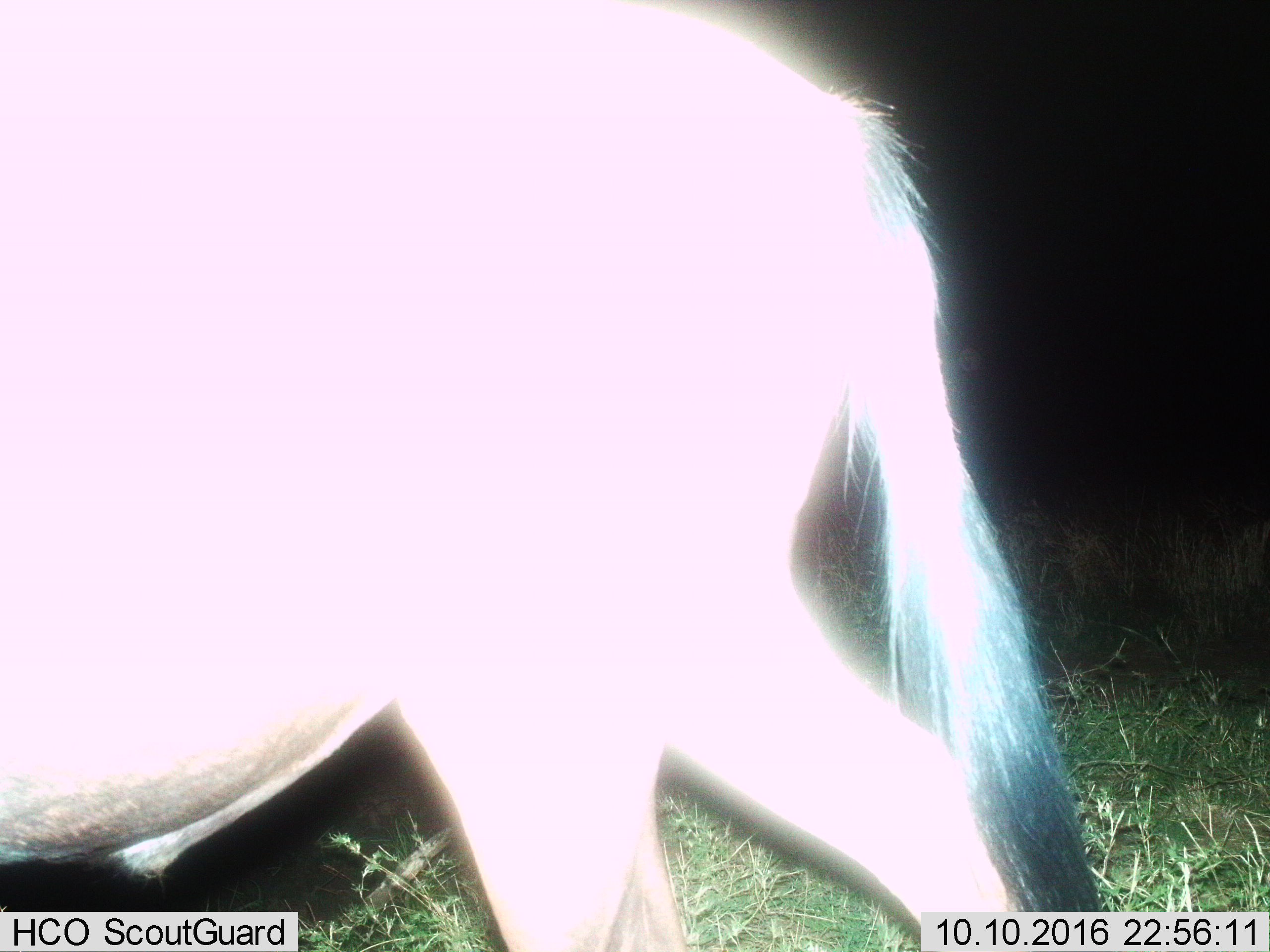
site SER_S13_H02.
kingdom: Animalia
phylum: Chordata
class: Mammalia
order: Artiodactyla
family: Bovidae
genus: Connochaetes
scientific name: Connochaetes taurinus taurinus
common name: blue wildebeest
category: wildebeestblue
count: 1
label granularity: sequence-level